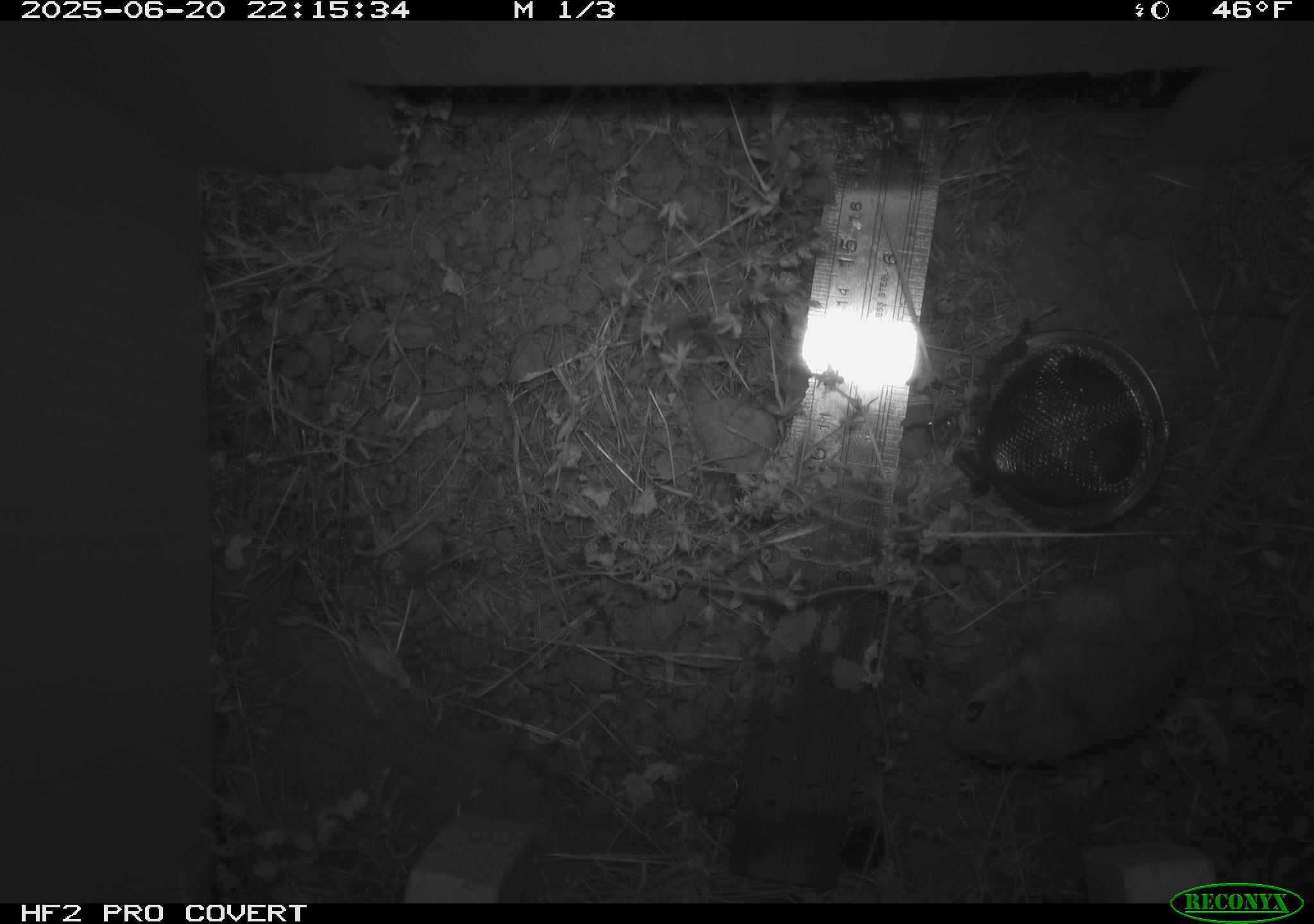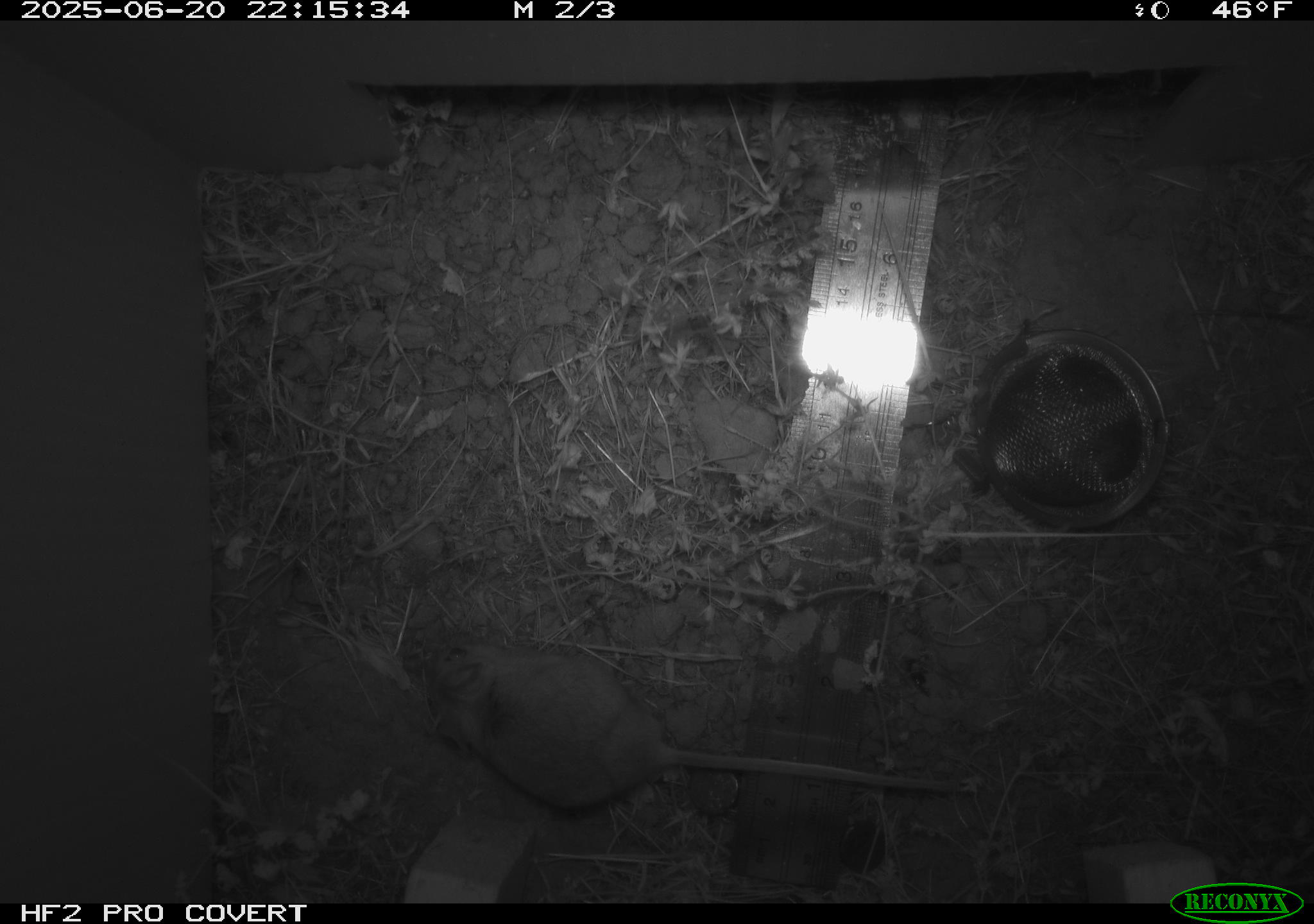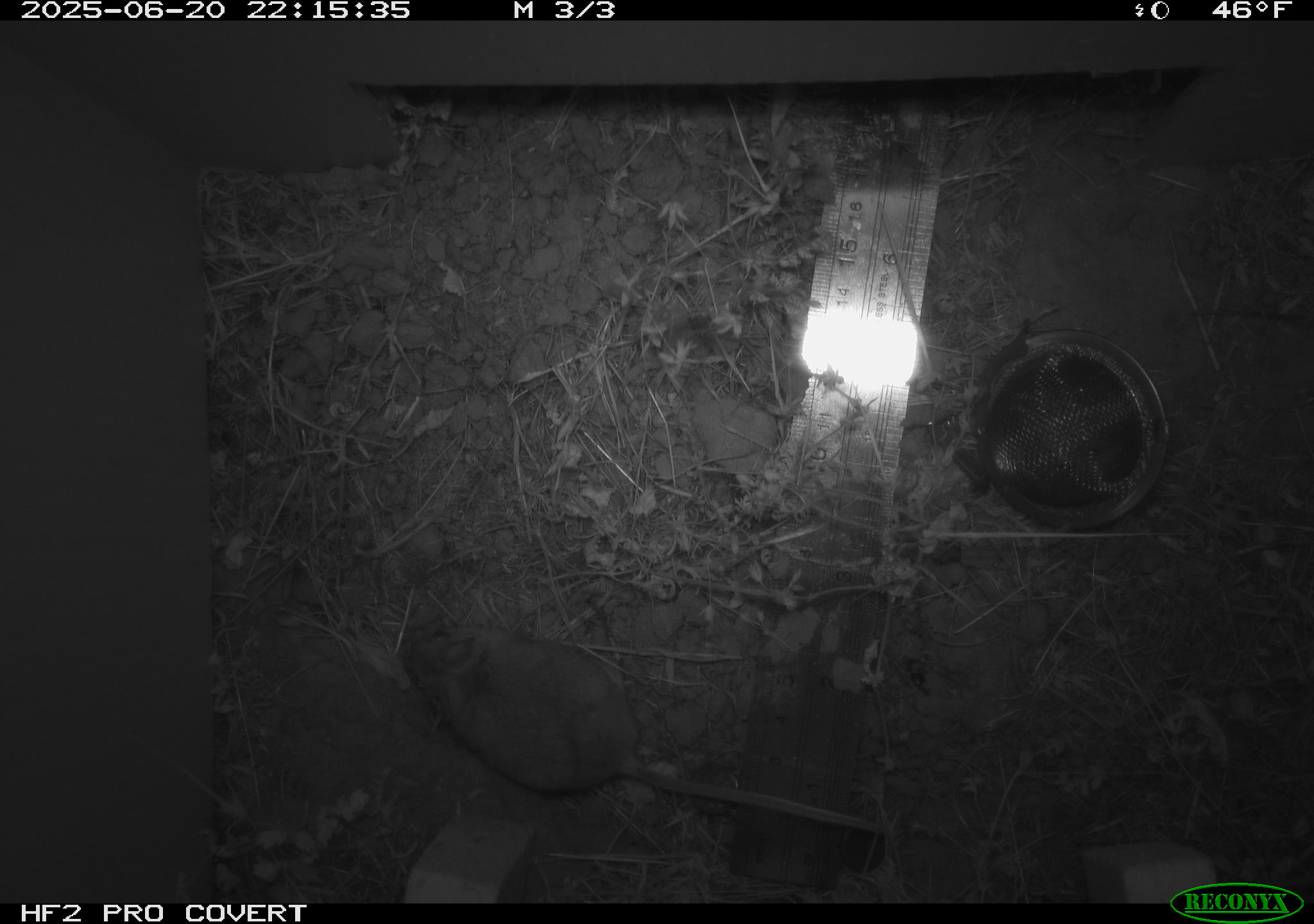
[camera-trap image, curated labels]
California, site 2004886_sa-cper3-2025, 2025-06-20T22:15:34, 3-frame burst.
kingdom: Animalia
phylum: Chordata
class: Mammalia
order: Rodentia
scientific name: Rodentia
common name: rodent